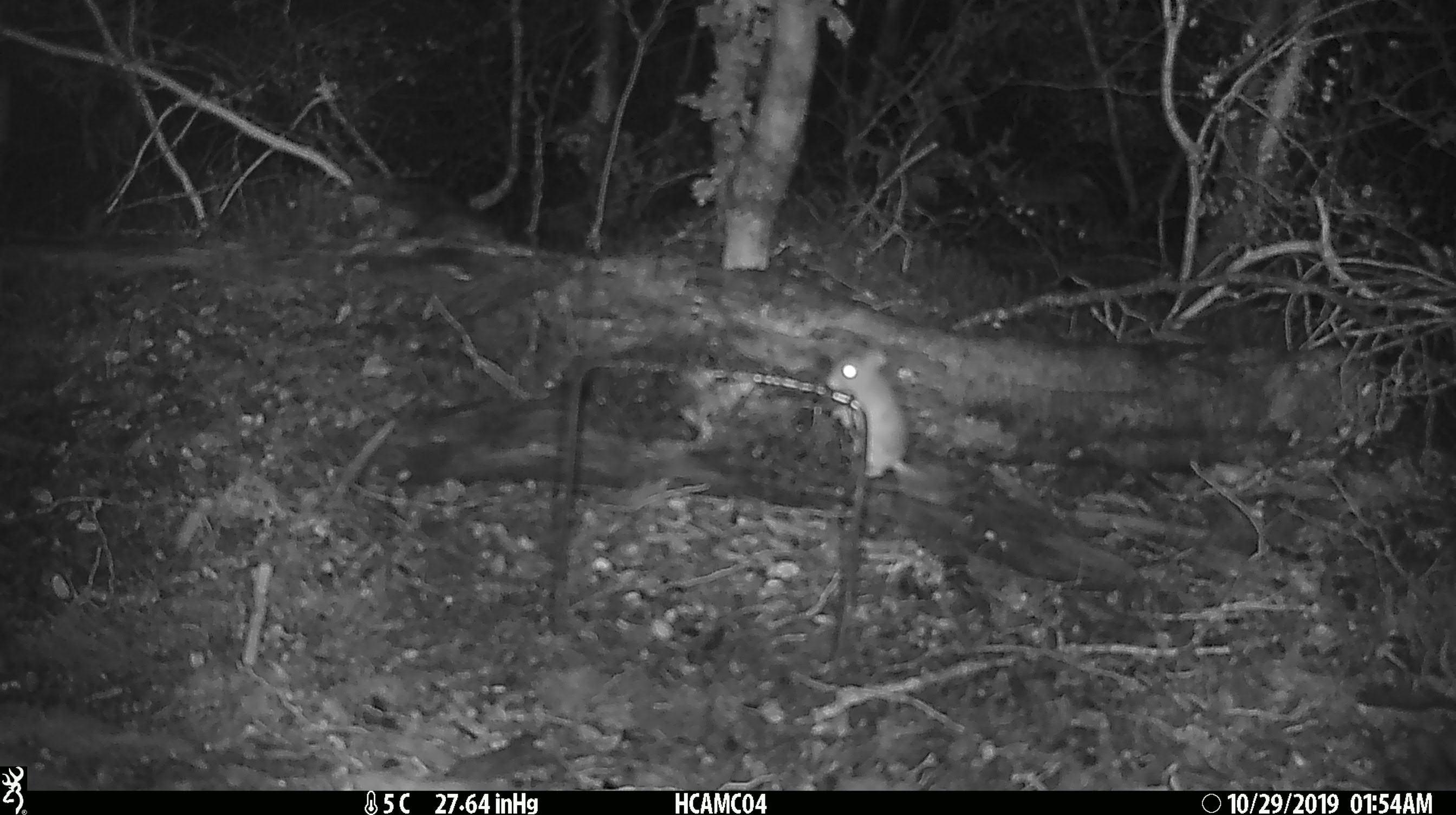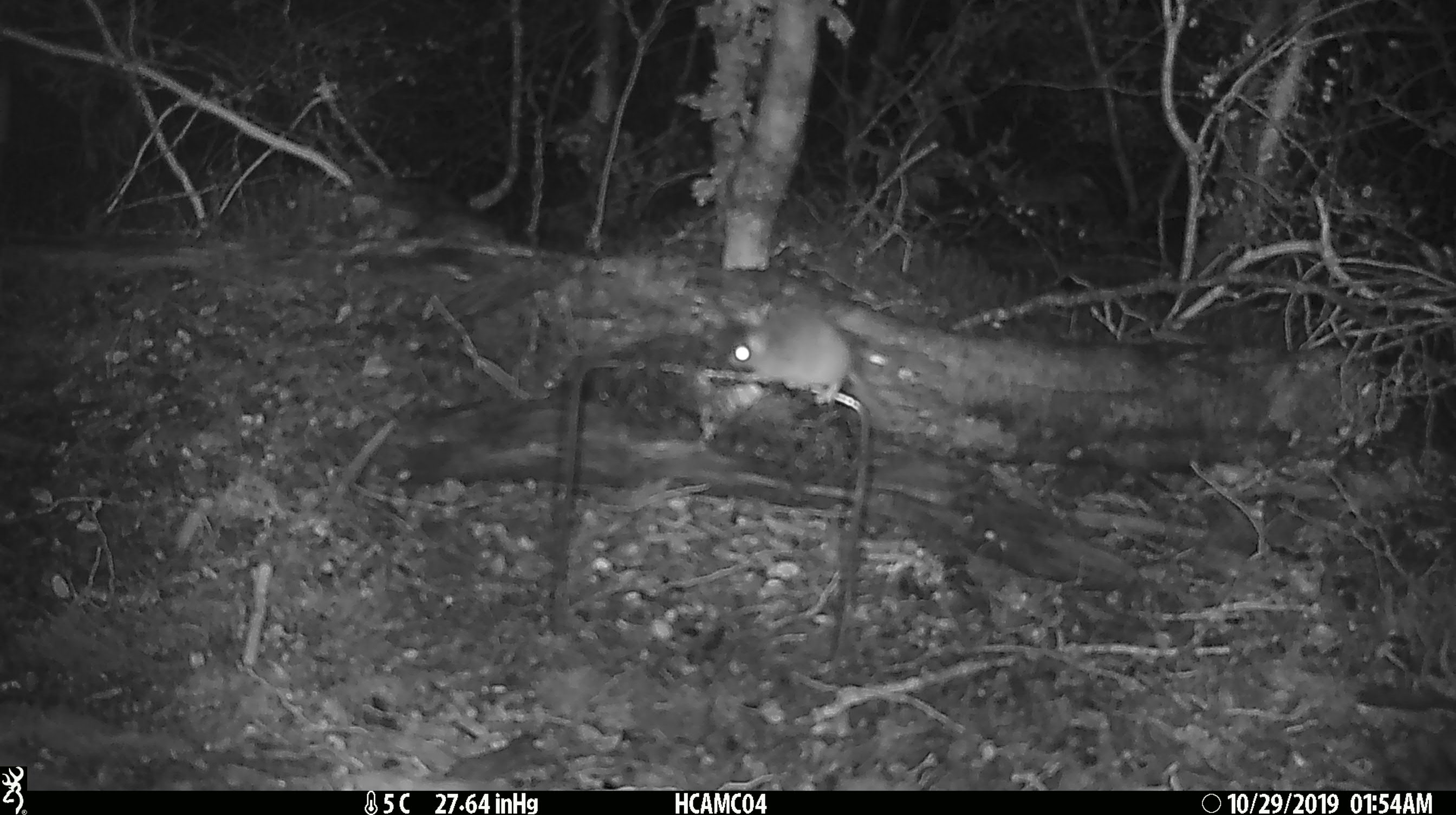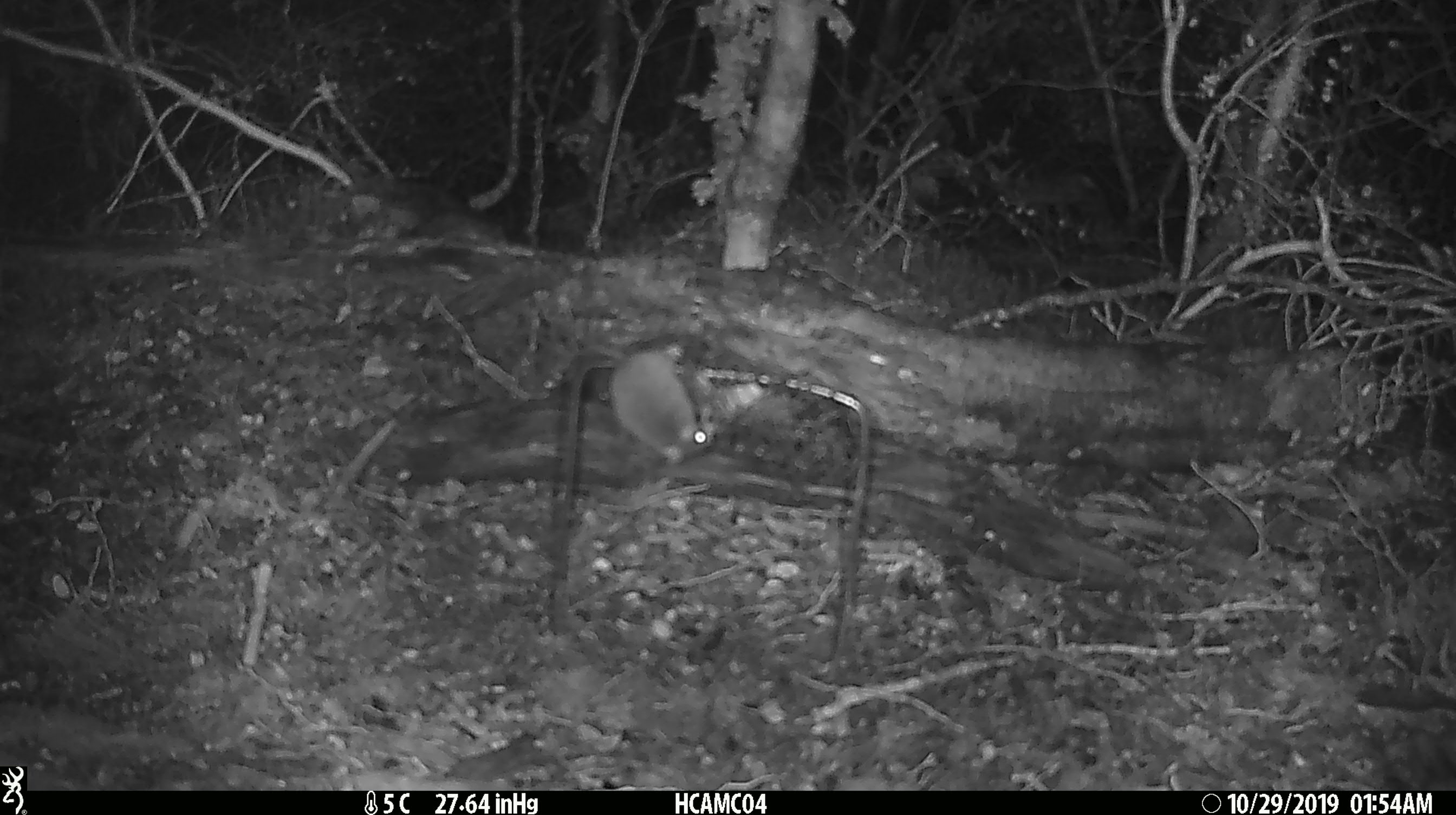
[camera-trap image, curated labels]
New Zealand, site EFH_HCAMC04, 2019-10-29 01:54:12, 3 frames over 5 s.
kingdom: Animalia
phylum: Chordata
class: Mammalia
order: Rodentia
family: Muridae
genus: Mus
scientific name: Mus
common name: mouse